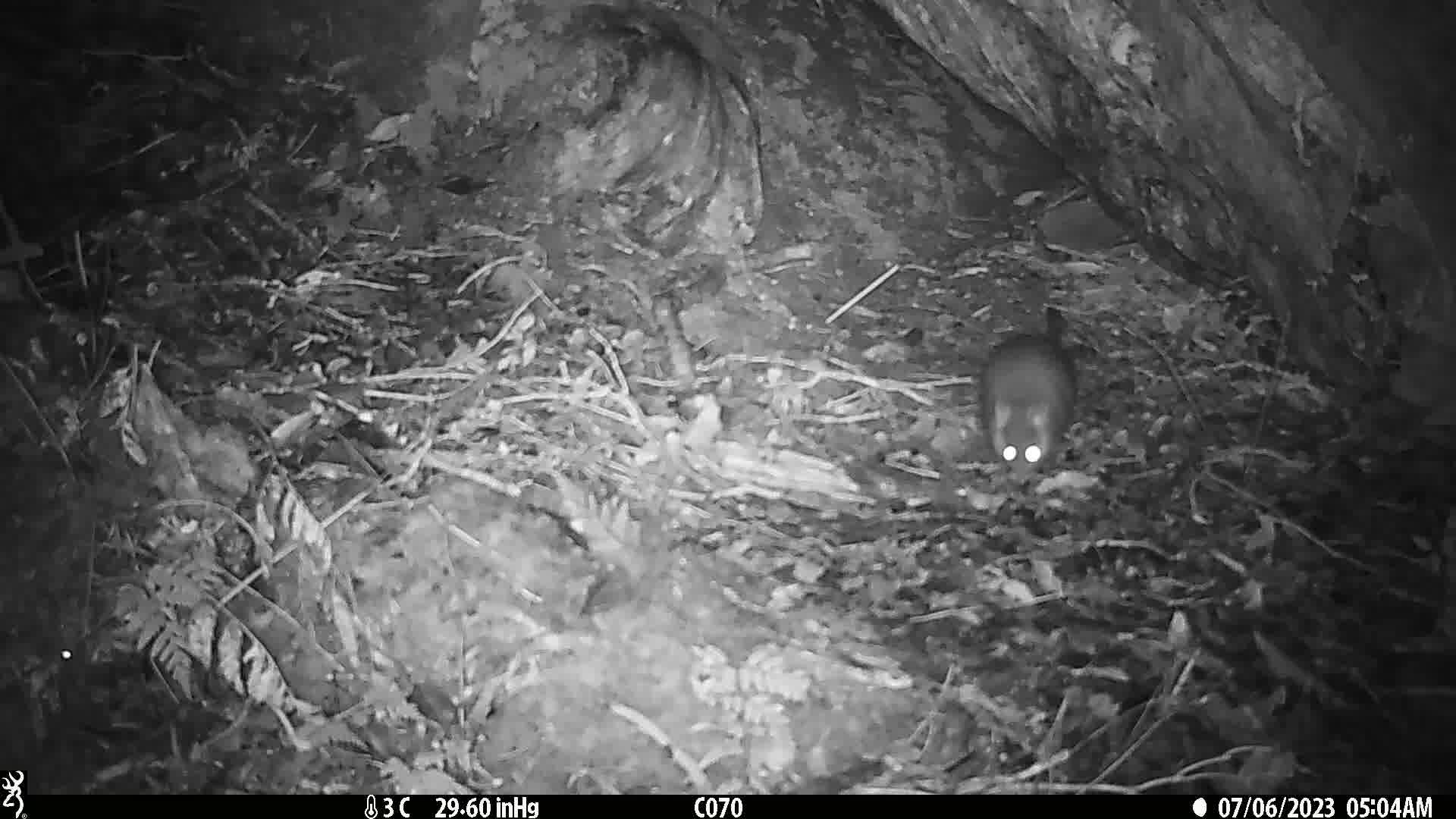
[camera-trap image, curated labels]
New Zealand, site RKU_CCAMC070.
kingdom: Animalia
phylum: Chordata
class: Mammalia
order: Rodentia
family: Muridae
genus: Rattus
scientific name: Rattus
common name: rat